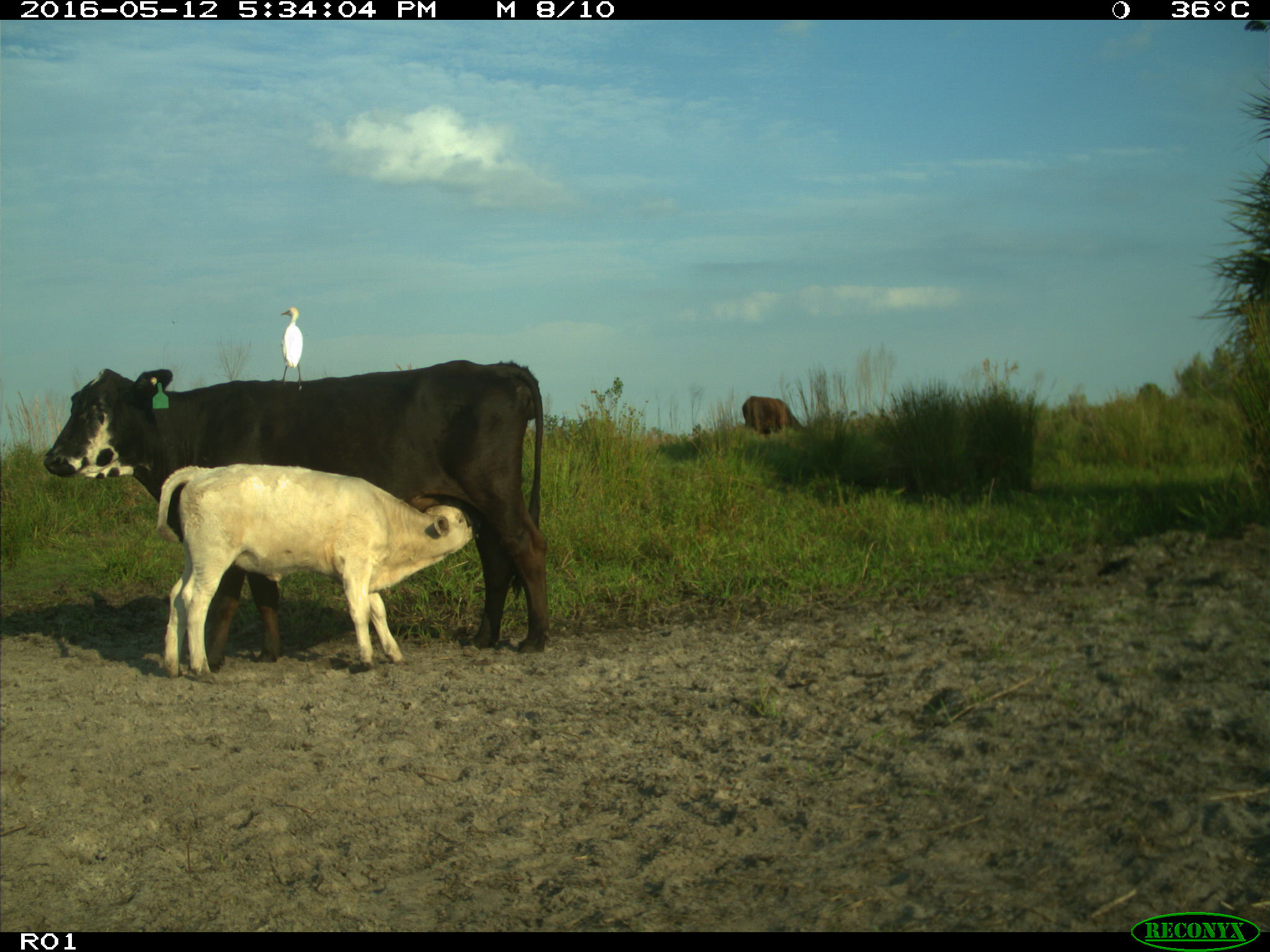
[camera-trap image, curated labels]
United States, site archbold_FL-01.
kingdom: Animalia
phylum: Chordata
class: Mammalia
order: Artiodactyla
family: Bovidae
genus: Bos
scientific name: Bos taurus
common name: domestic cow